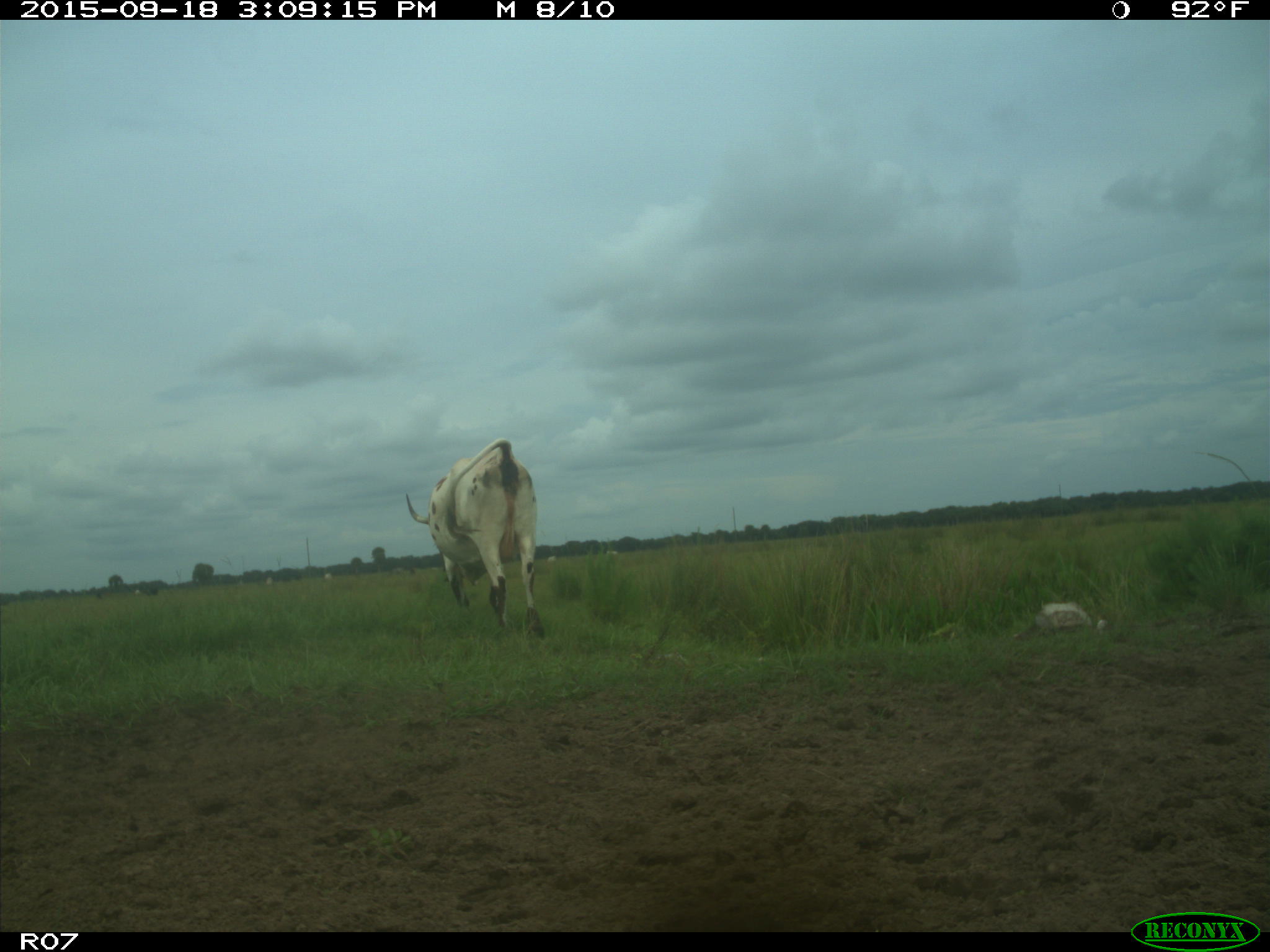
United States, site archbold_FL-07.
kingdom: Animalia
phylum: Chordata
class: Mammalia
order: Artiodactyla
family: Bovidae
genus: Bos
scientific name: Bos taurus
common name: domestic cow